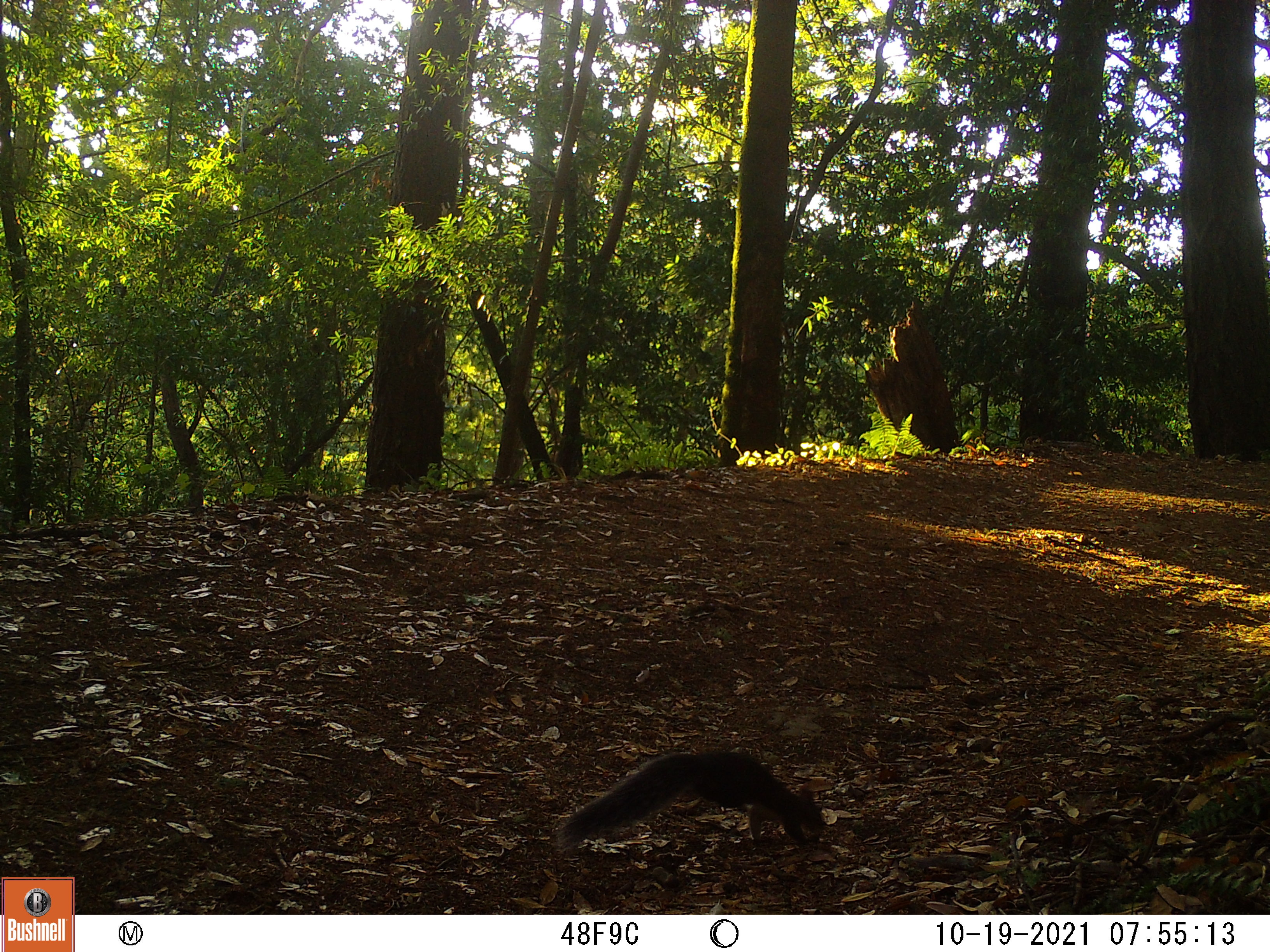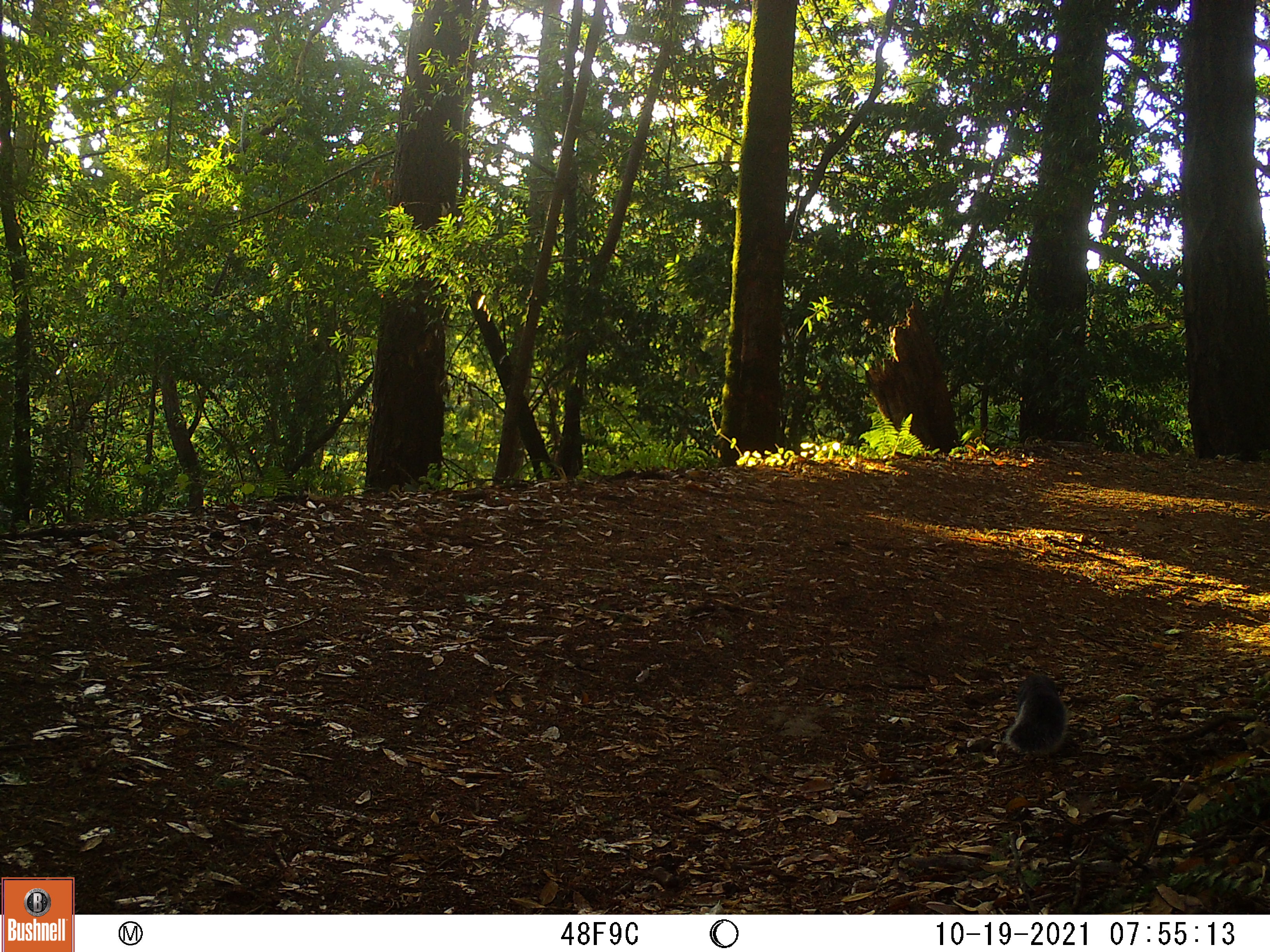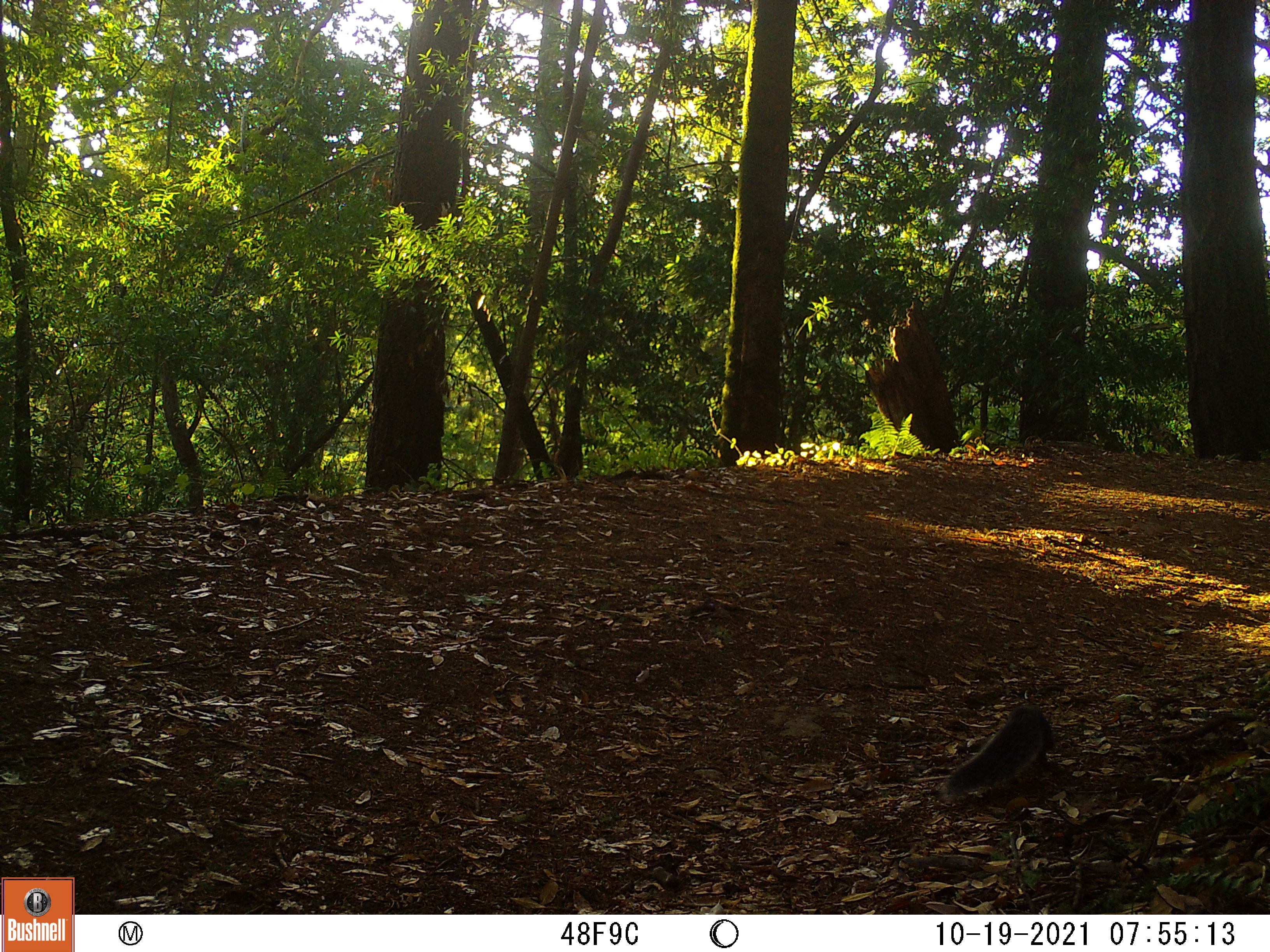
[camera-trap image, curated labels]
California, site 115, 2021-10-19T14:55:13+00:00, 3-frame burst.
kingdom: Animalia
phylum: Chordata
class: Mammalia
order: Rodentia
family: Sciuridae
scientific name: Sciuridae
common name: squirrel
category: unknown squirrel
Unknown squirrel (squirrel) (Sciuridae).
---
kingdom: Animalia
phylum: Chordata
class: Mammalia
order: Rodentia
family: Sciuridae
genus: Sciurus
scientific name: Sciurus griseus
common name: western gray squirrel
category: western grey squirrel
Western grey squirrel (western gray squirrel) (Sciurus griseus).